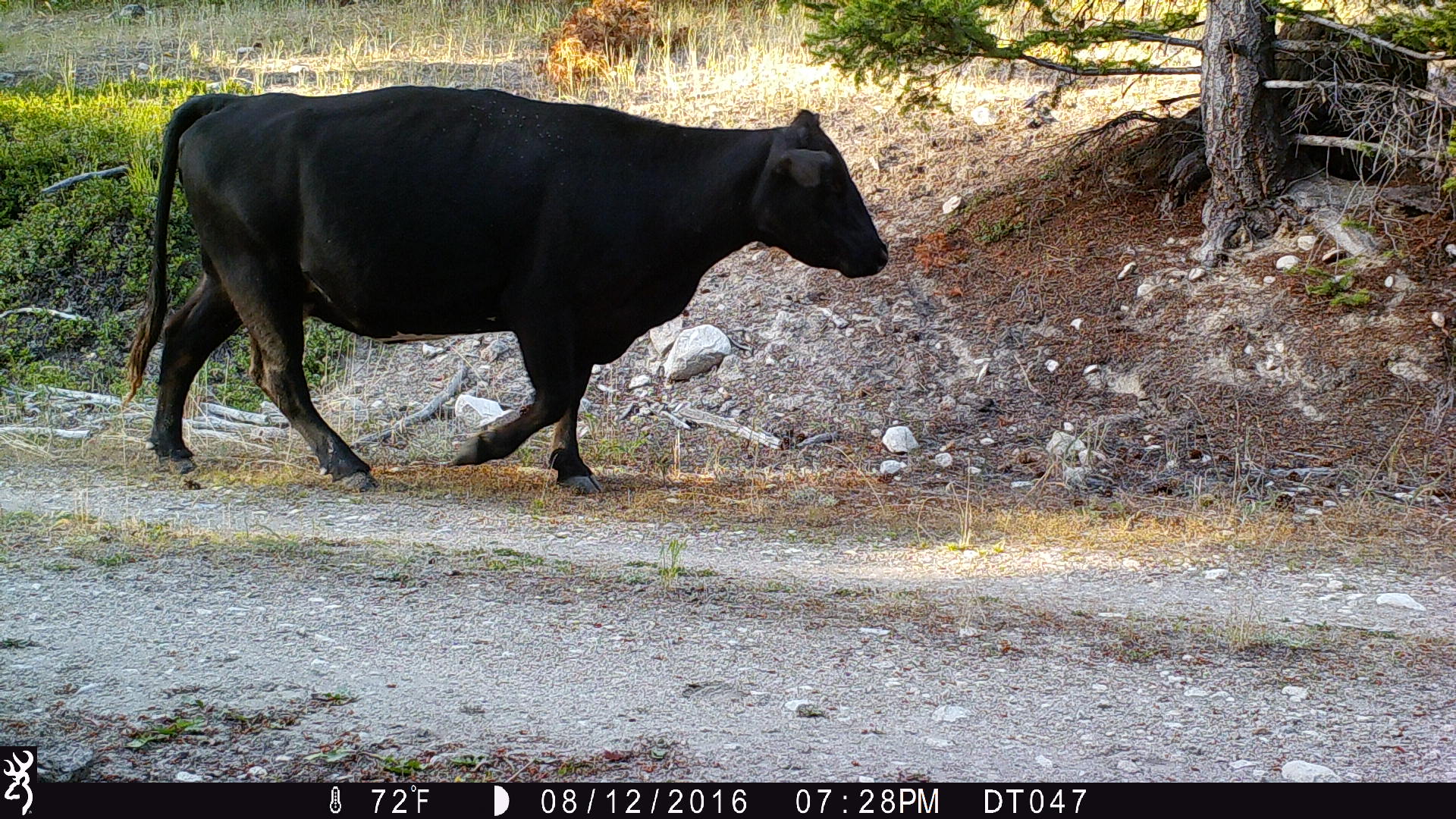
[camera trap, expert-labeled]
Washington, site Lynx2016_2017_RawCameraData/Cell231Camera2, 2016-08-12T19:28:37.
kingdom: Animalia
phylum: Chordata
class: Mammalia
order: Artiodactyla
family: Bovidae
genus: Bos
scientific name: Bos taurus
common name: domestic cattle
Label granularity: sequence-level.